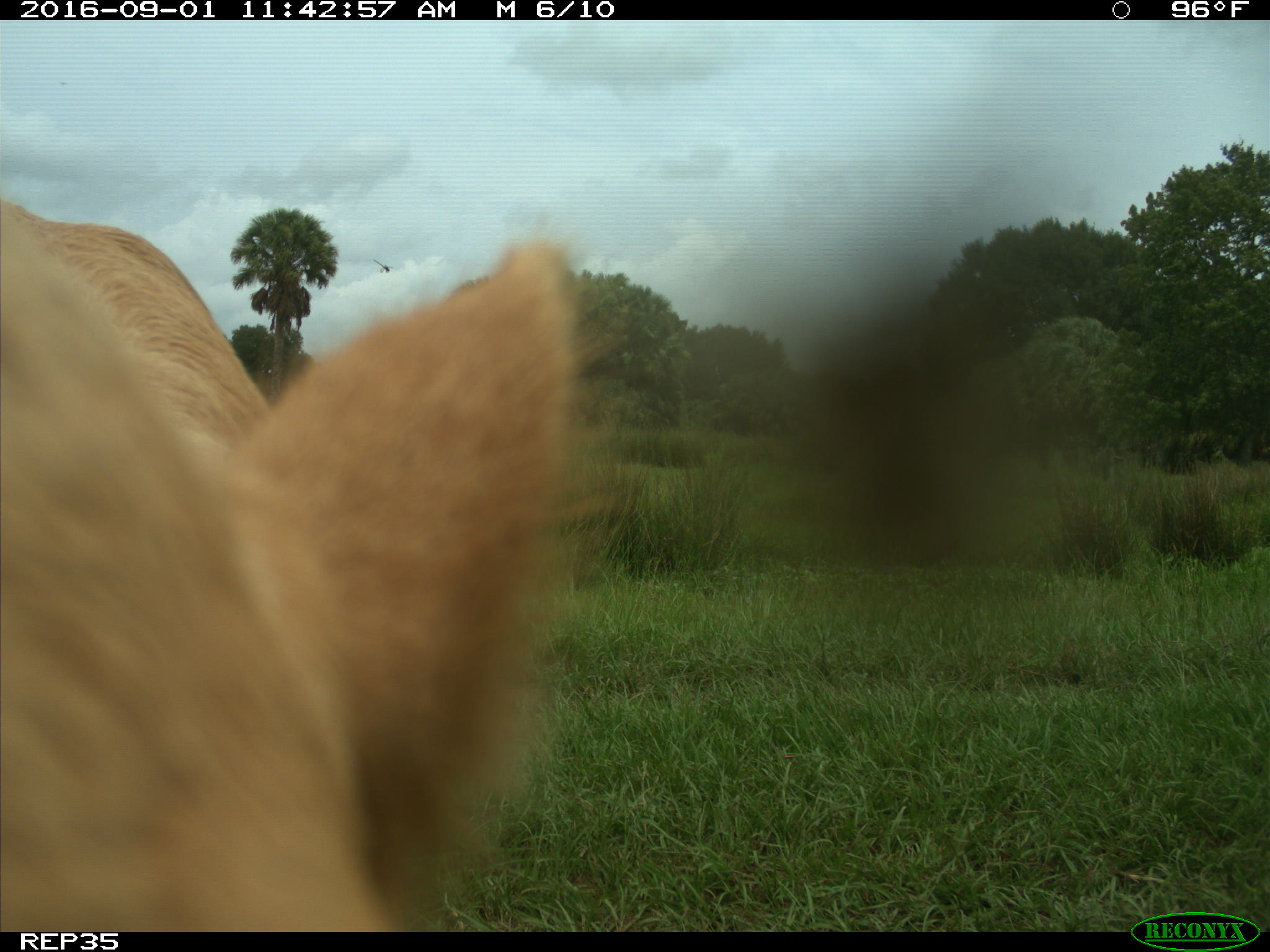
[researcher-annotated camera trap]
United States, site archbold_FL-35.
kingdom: Animalia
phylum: Chordata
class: Mammalia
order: Artiodactyla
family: Bovidae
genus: Bos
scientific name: Bos taurus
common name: domestic cow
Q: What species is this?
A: Bos taurus (domestic cow).